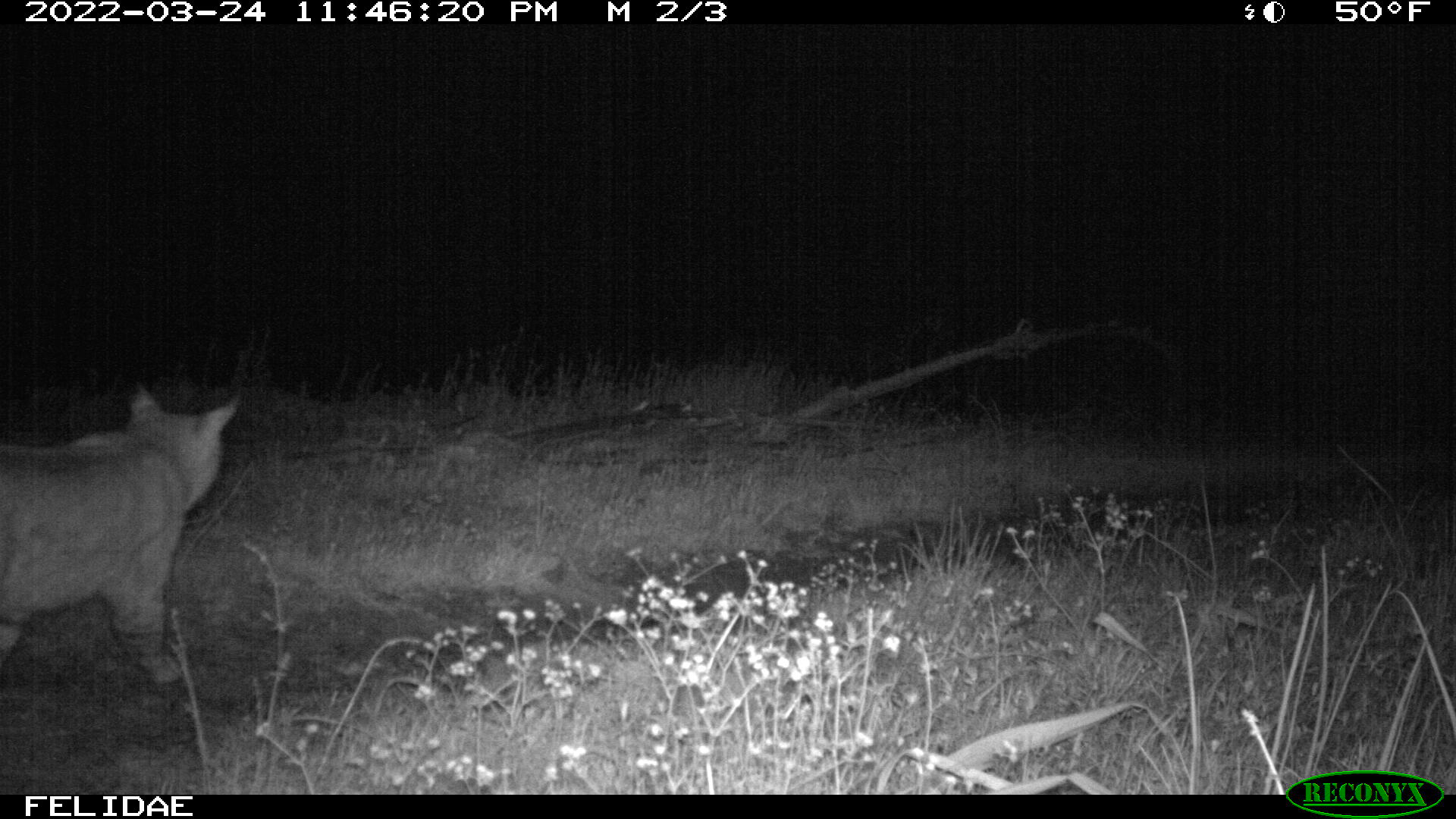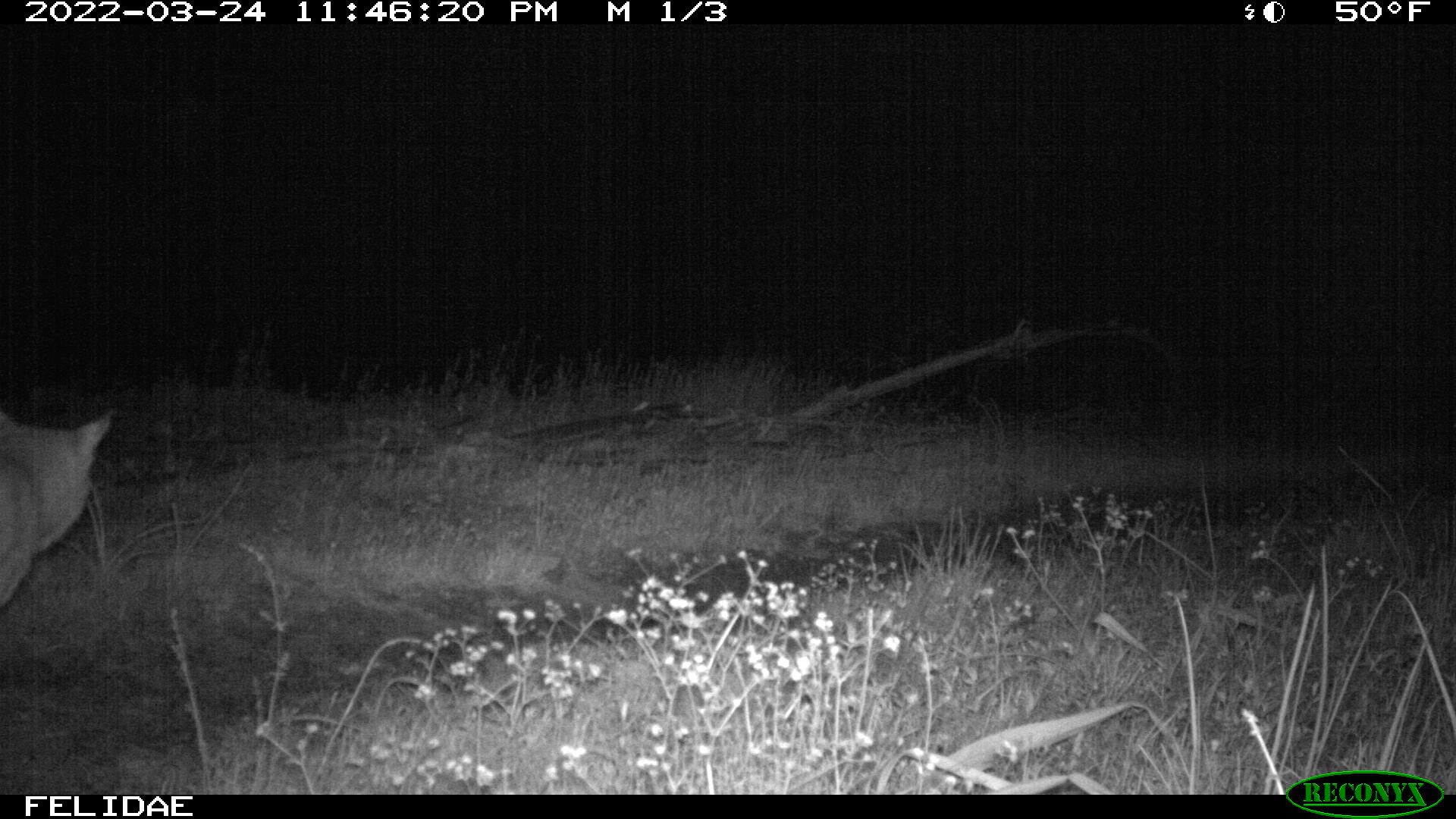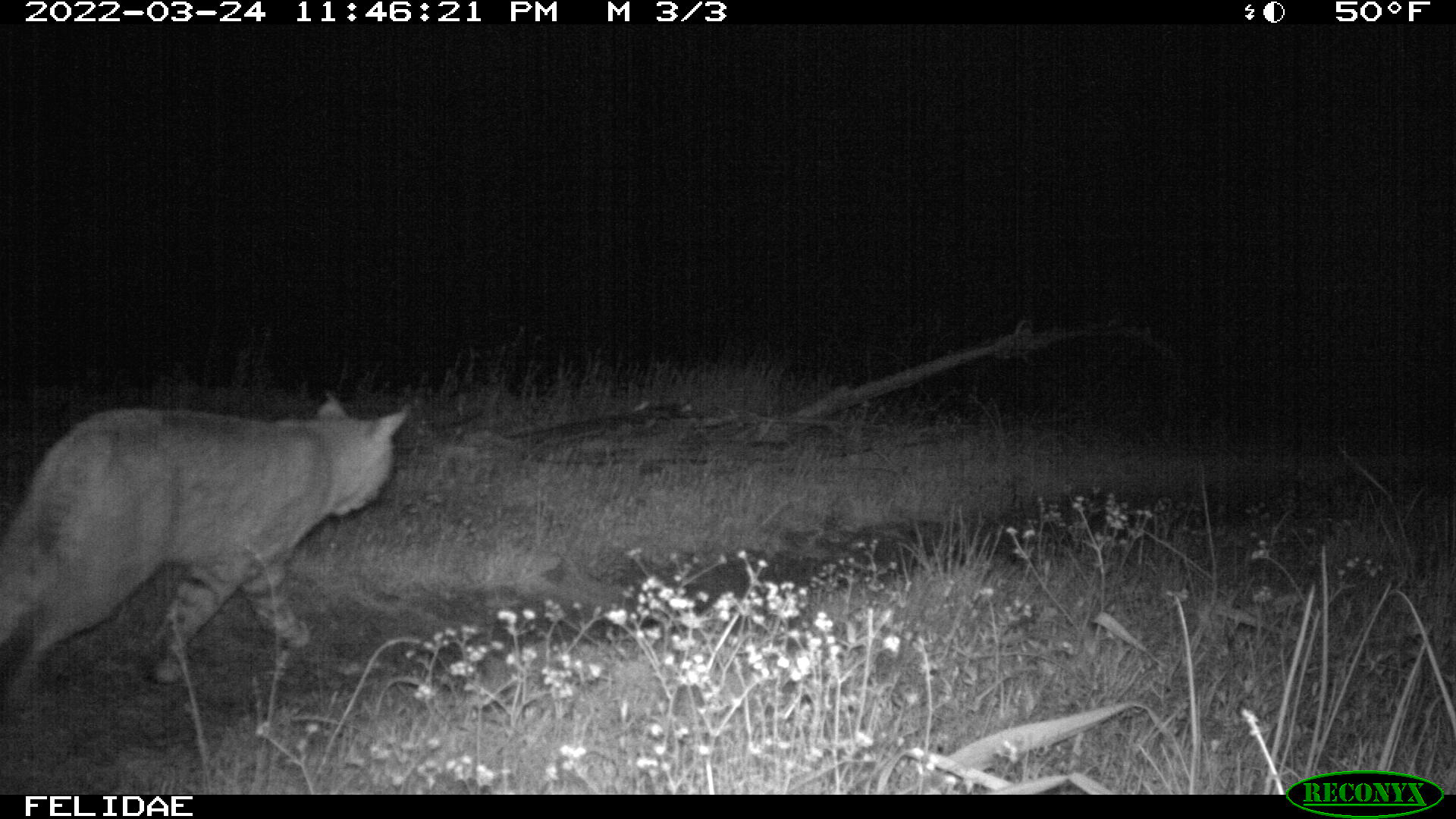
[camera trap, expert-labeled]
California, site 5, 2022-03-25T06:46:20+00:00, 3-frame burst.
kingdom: Animalia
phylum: Chordata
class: Mammalia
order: Carnivora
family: Felidae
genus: Lynx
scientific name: Lynx rufus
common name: bobcat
Bobcat (Lynx rufus).